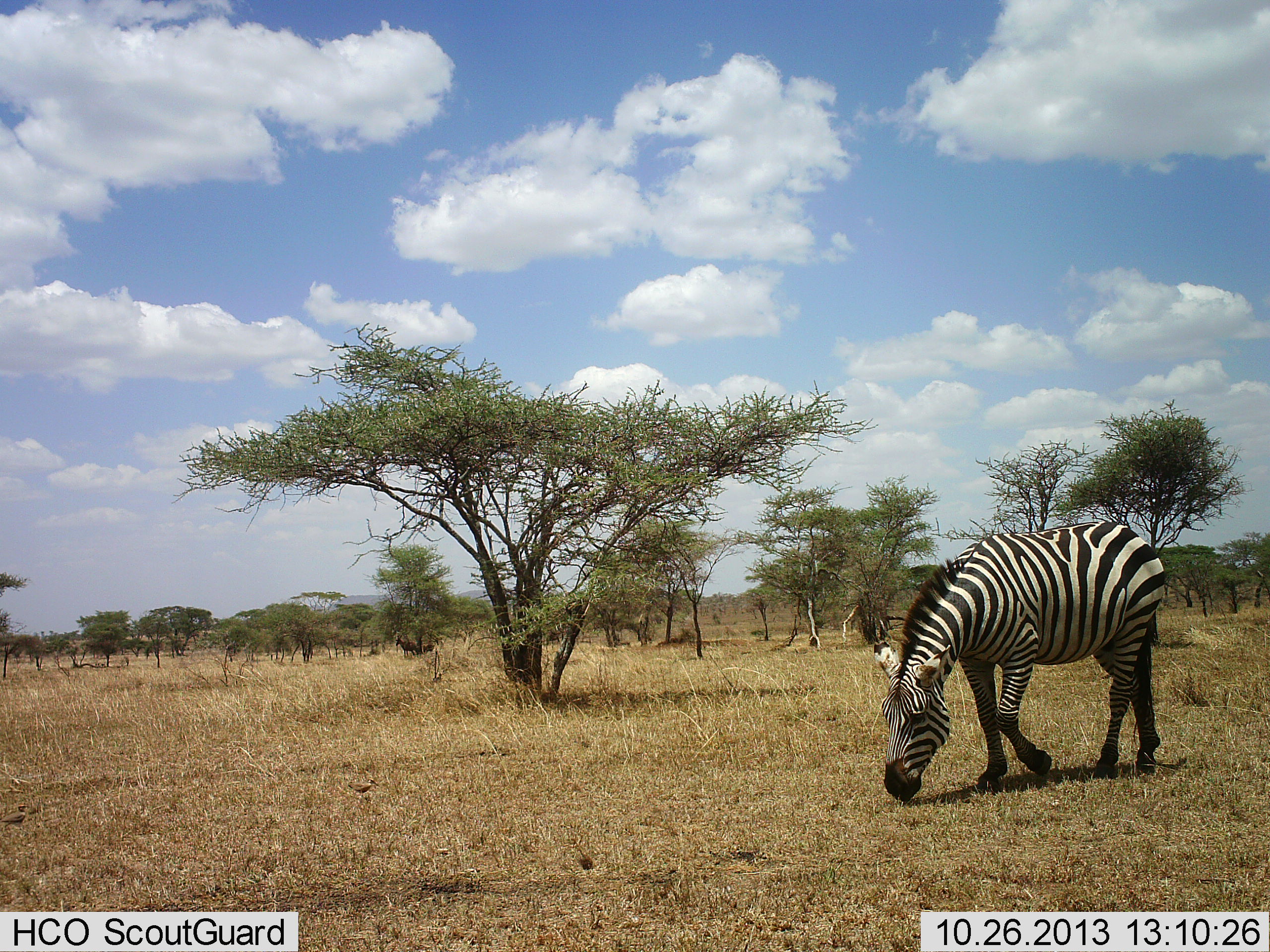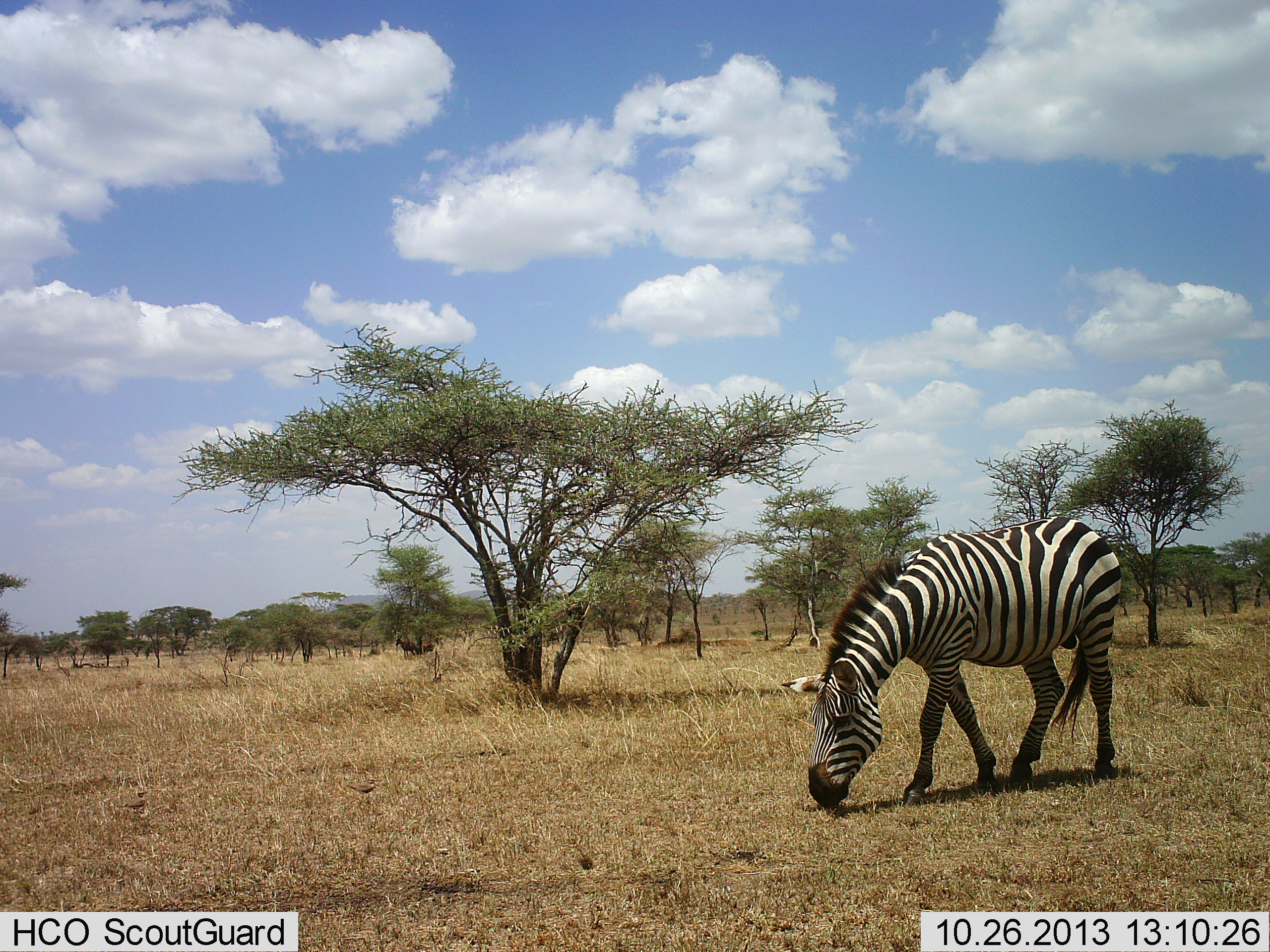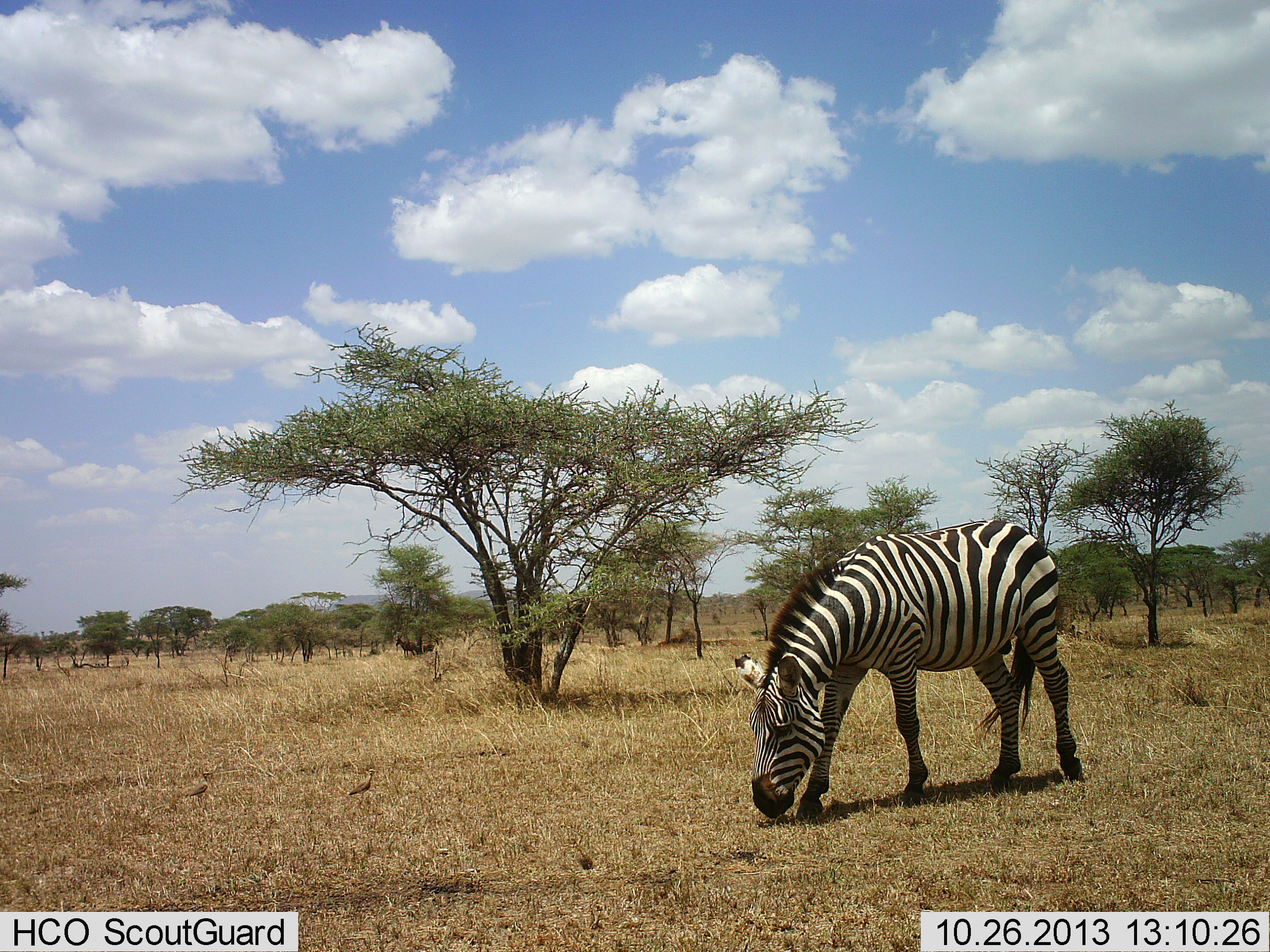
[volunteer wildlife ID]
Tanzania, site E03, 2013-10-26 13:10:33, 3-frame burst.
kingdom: Animalia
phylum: Chordata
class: Mammalia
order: Perissodactyla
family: Equidae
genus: Equus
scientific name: Equus quagga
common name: plains zebra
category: zebra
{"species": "zebra (plains zebra) (Equus quagga)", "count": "1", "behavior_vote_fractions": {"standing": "10%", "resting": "0%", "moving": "60%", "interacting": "0%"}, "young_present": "0%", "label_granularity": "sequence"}